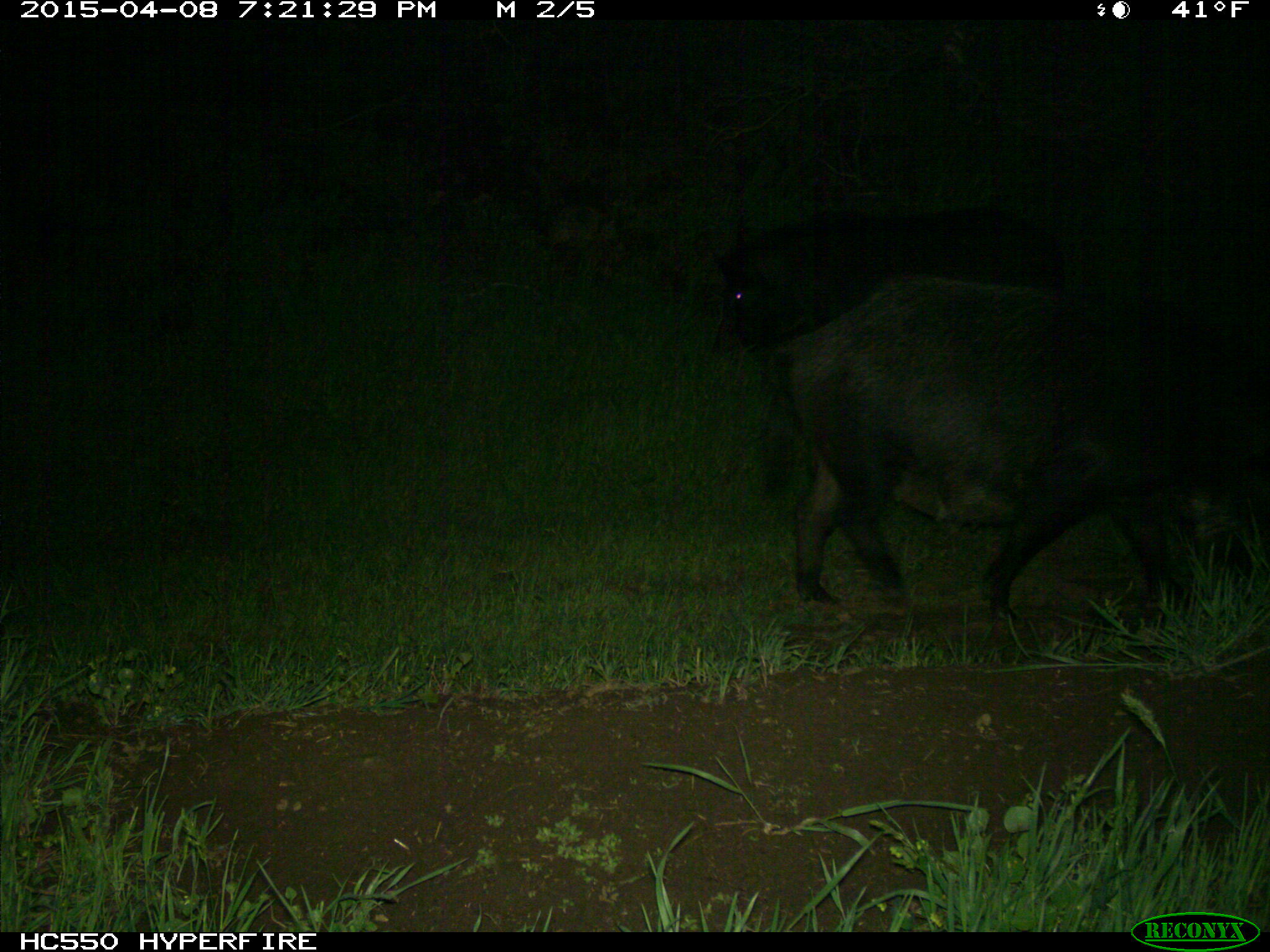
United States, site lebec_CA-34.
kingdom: Animalia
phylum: Chordata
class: Mammalia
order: Artiodactyla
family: Suidae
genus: Sus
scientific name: Sus scrofa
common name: wild boar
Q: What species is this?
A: Sus scrofa (wild boar).